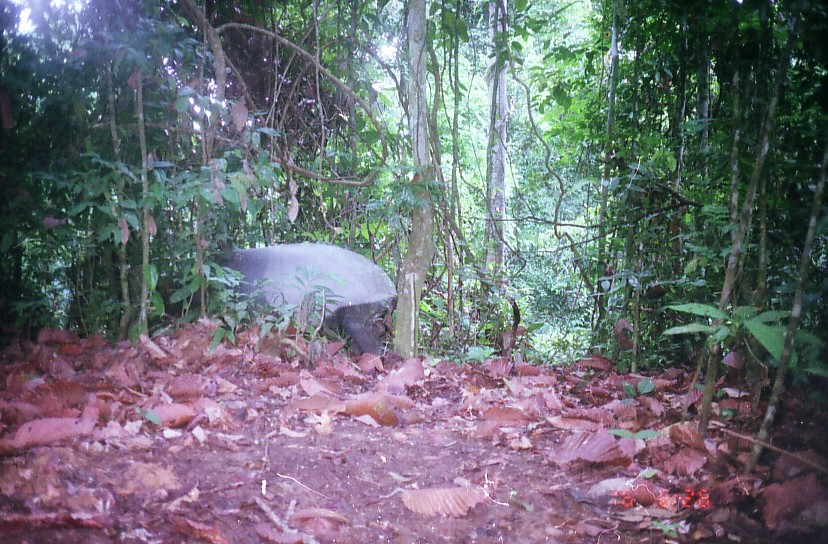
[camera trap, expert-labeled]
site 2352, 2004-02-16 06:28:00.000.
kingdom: Animalia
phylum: Chordata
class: Mammalia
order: Perissodactyla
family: Tapiridae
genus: Tapirus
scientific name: Tapirus indicus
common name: malayan tapir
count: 1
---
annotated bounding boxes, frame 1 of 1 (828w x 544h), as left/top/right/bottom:
tapirus indicus: 212/243/398/358